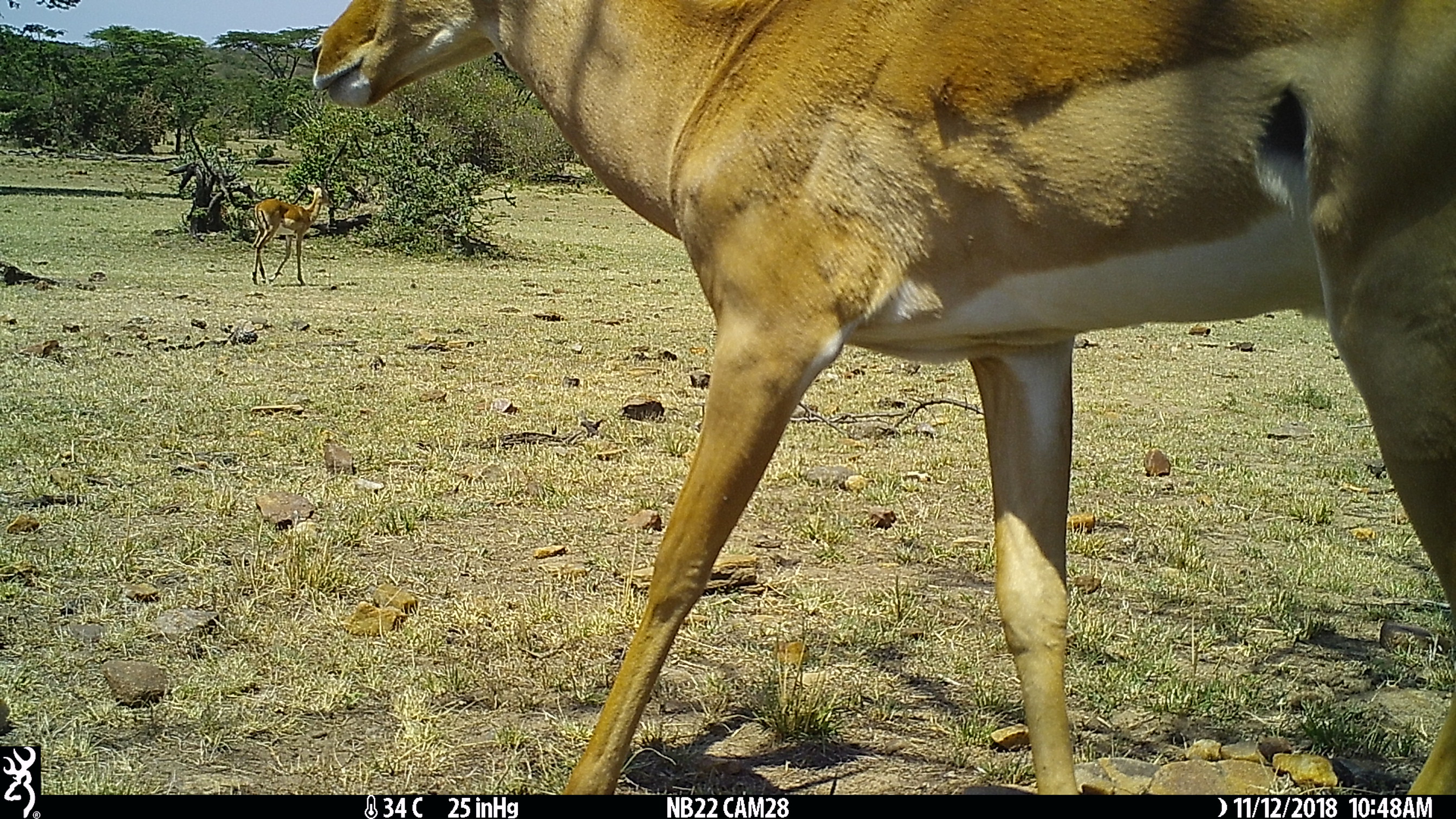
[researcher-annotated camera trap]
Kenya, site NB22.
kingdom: Animalia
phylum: Chordata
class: Mammalia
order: Artiodactyla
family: Bovidae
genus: Aepyceros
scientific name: Aepyceros melampus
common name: impala